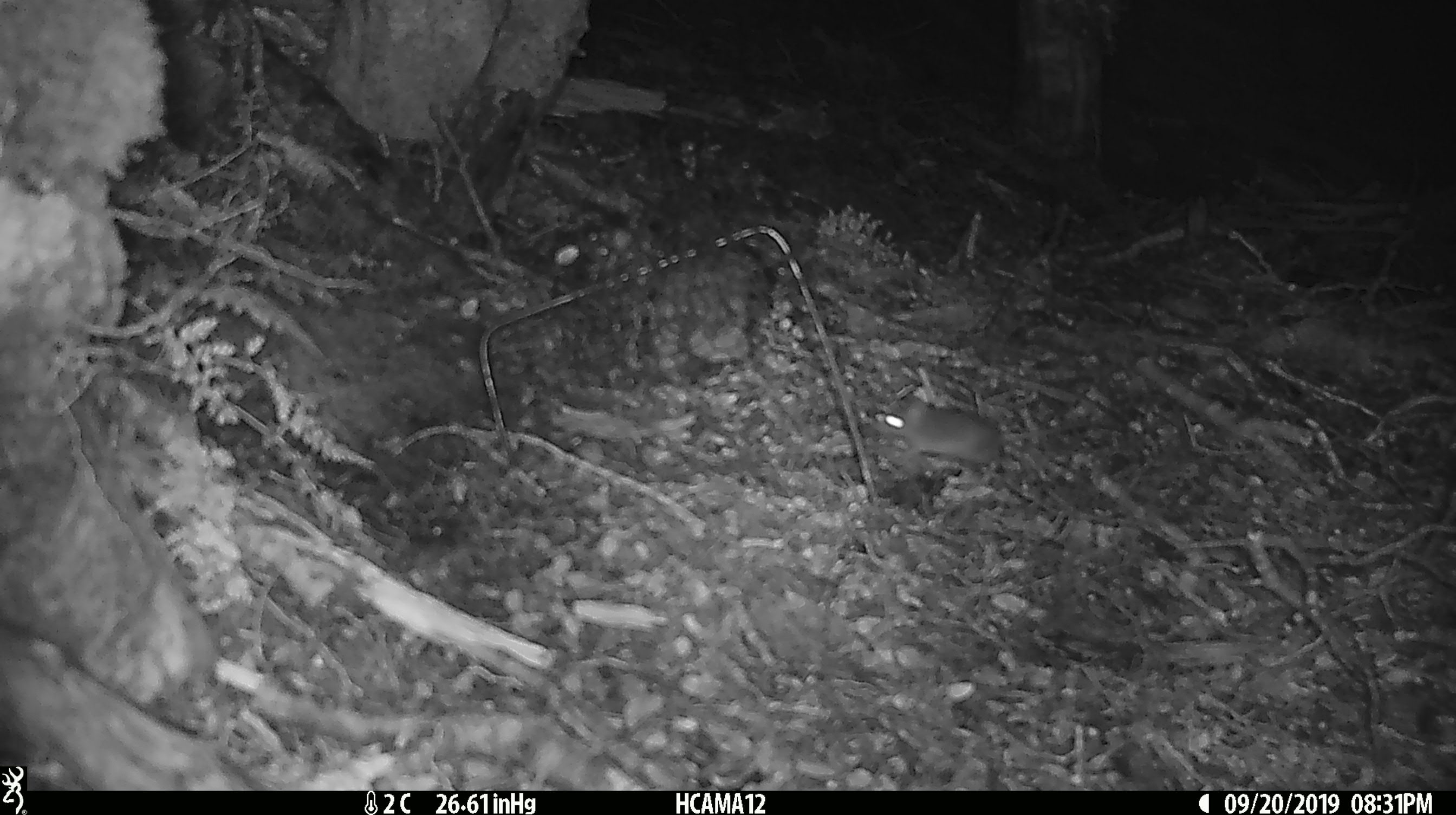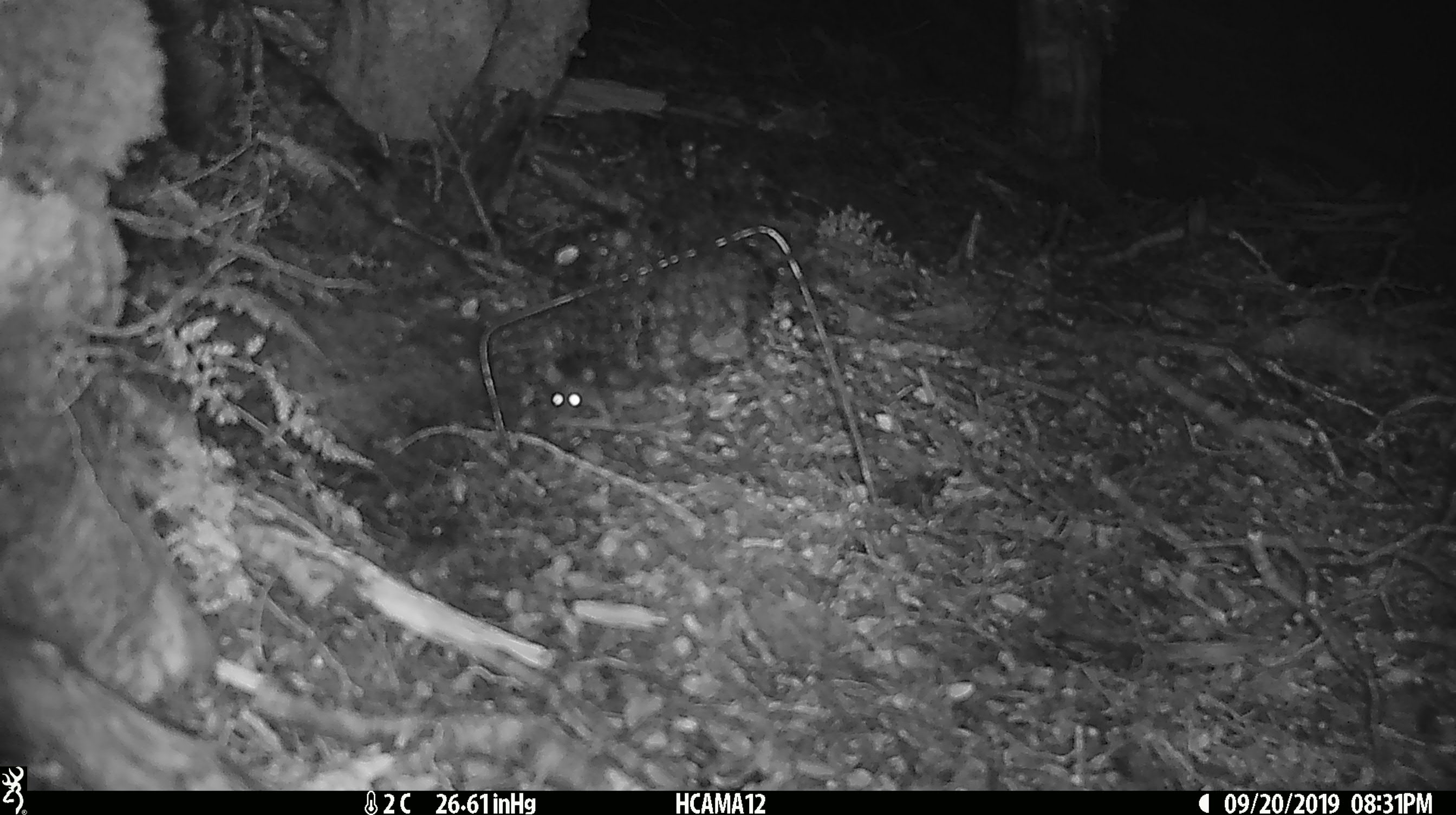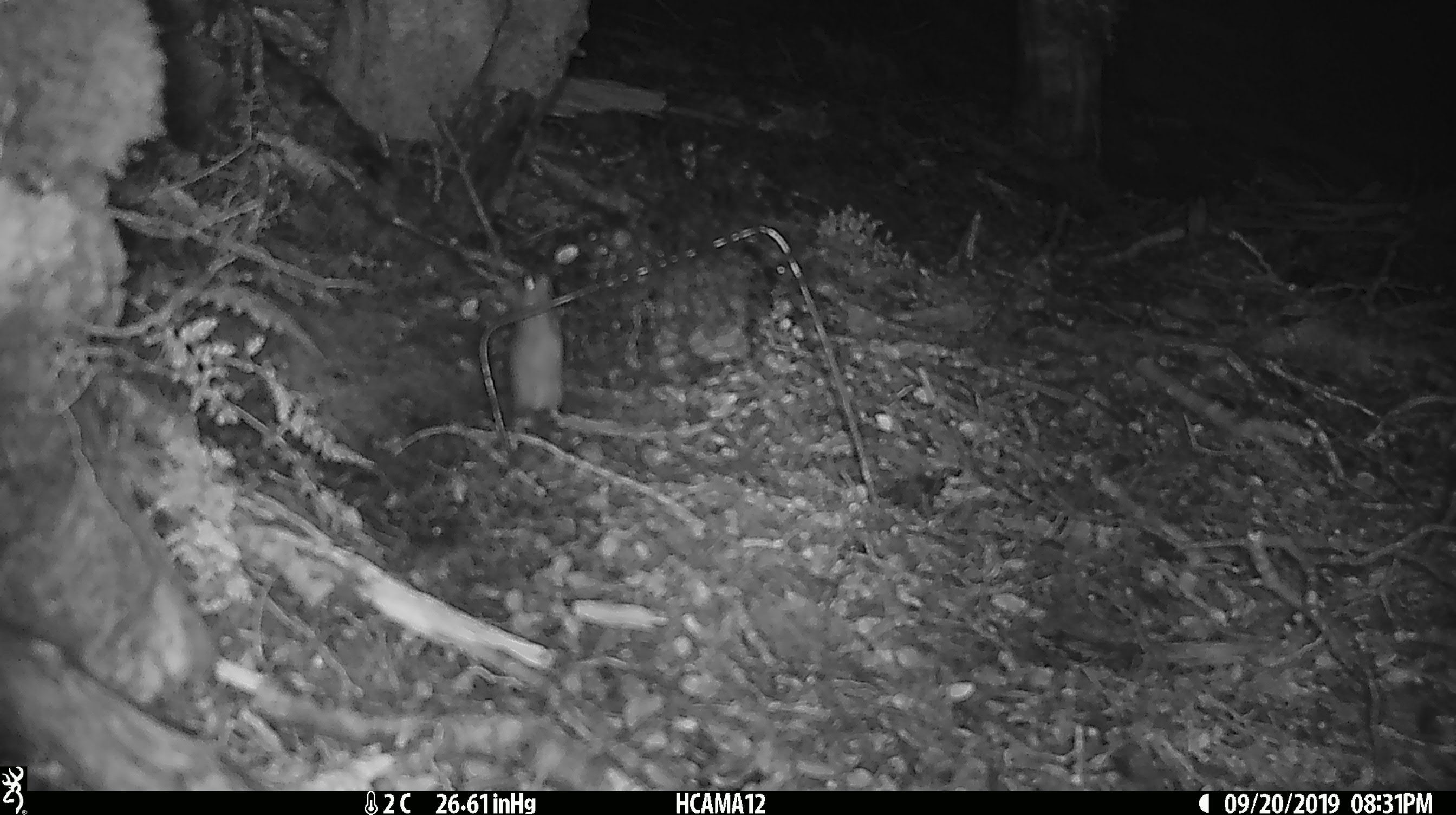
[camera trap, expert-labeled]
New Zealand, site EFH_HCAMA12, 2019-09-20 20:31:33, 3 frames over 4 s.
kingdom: Animalia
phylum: Chordata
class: Mammalia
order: Rodentia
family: Muridae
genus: Mus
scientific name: Mus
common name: mouse